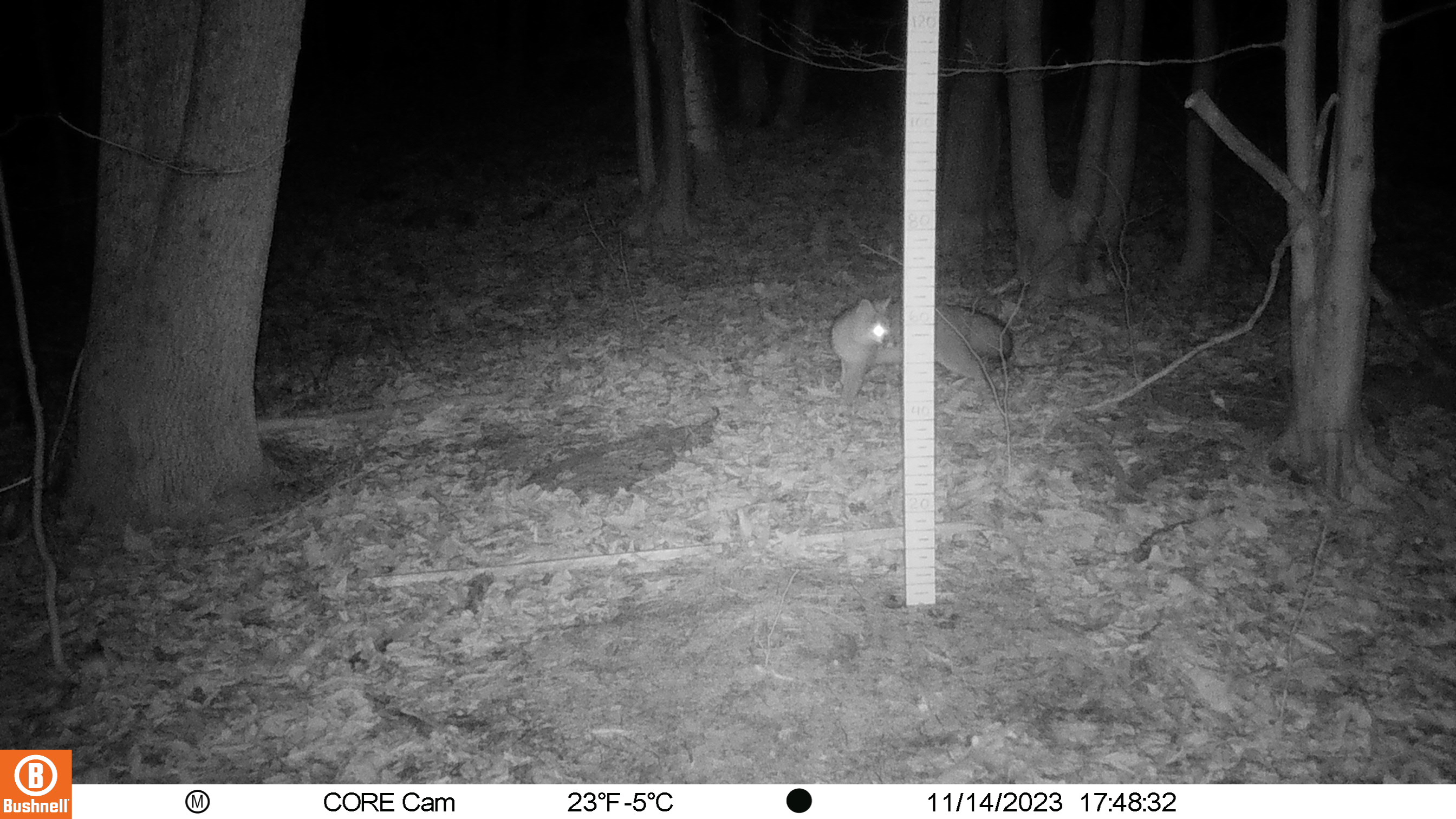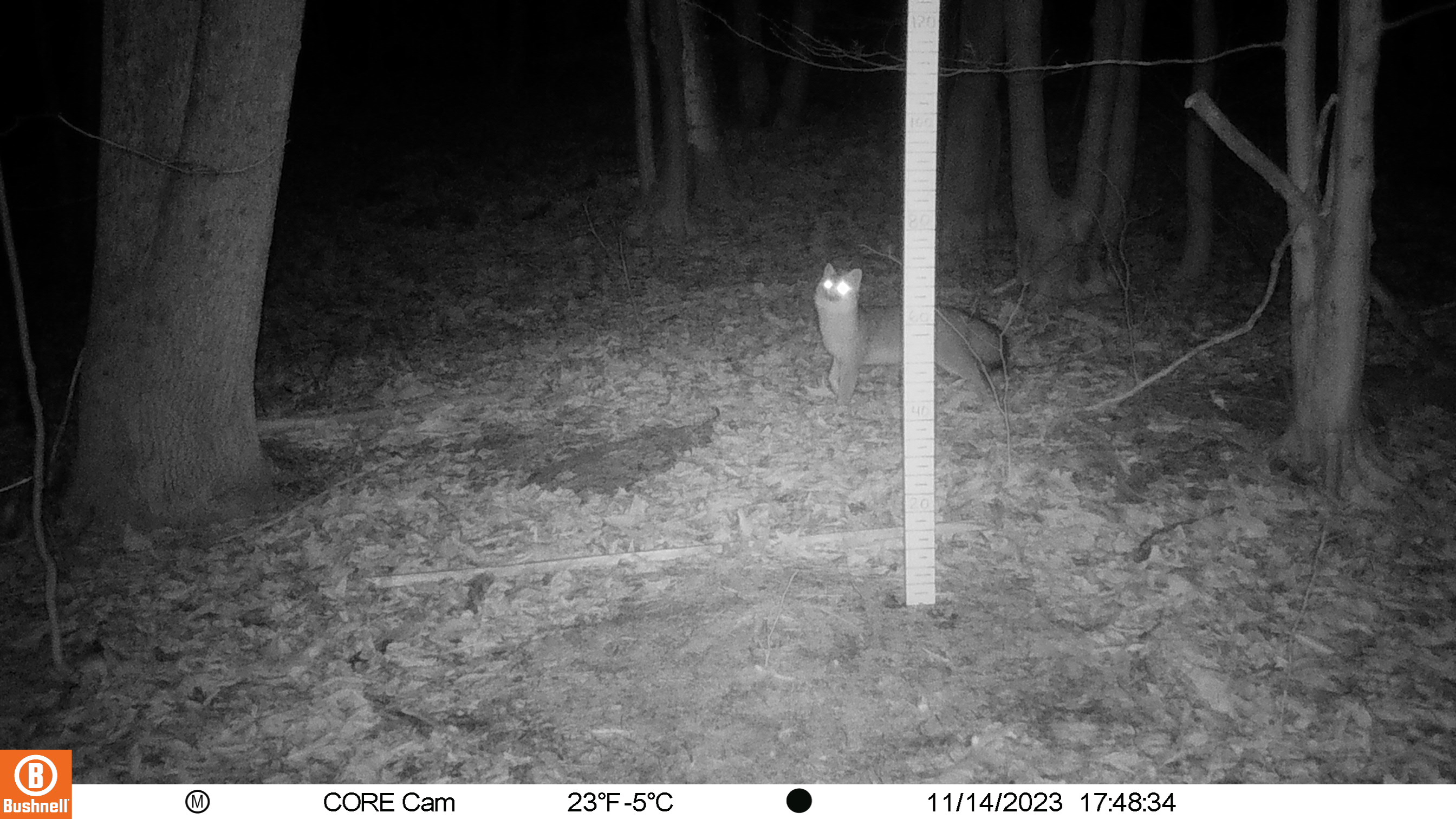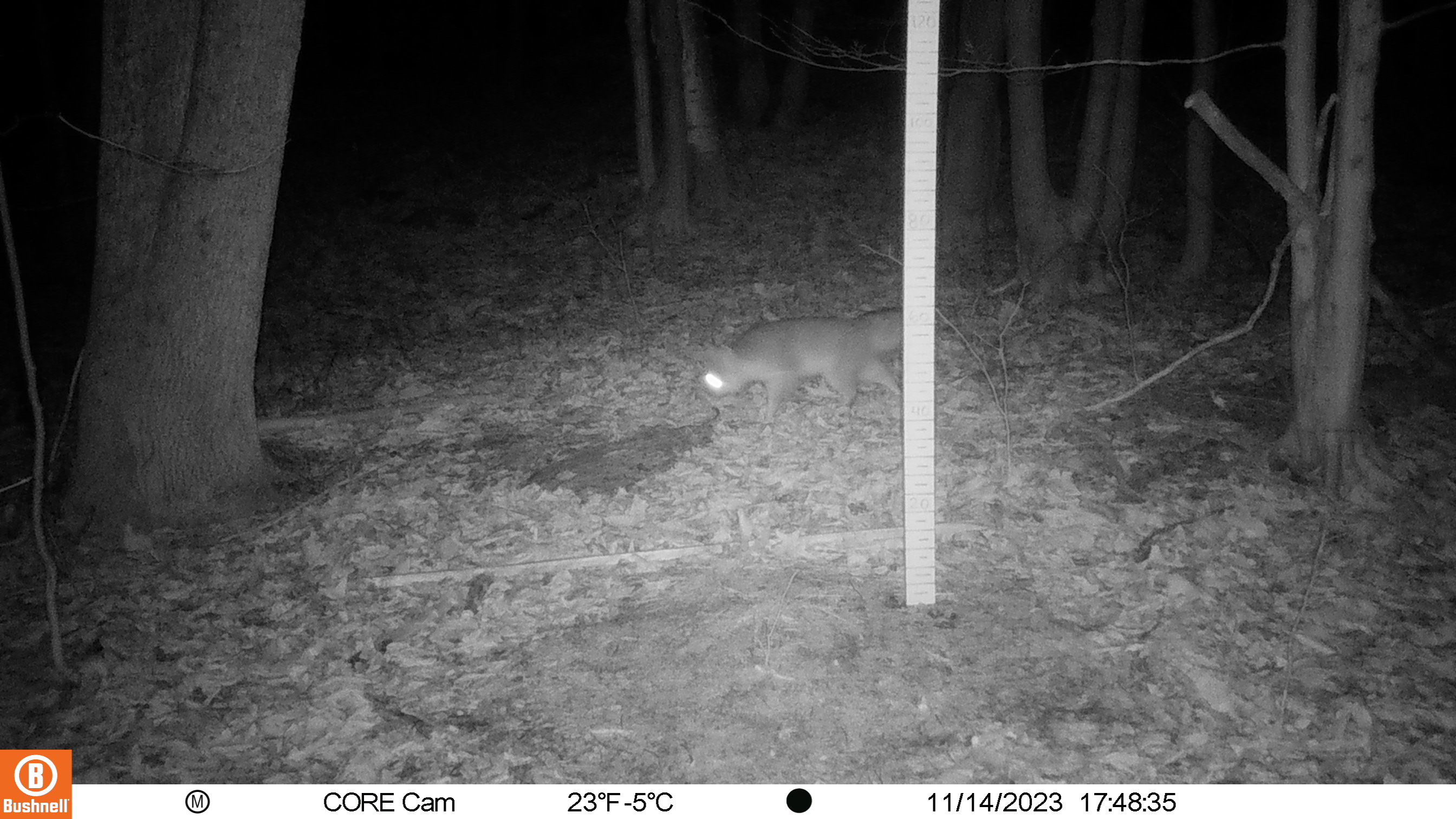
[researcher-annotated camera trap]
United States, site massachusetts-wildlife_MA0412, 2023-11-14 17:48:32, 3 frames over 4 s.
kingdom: Animalia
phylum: Chordata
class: Mammalia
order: Carnivora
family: Canidae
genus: Urocyon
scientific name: Urocyon cinereoargenteus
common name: gray fox